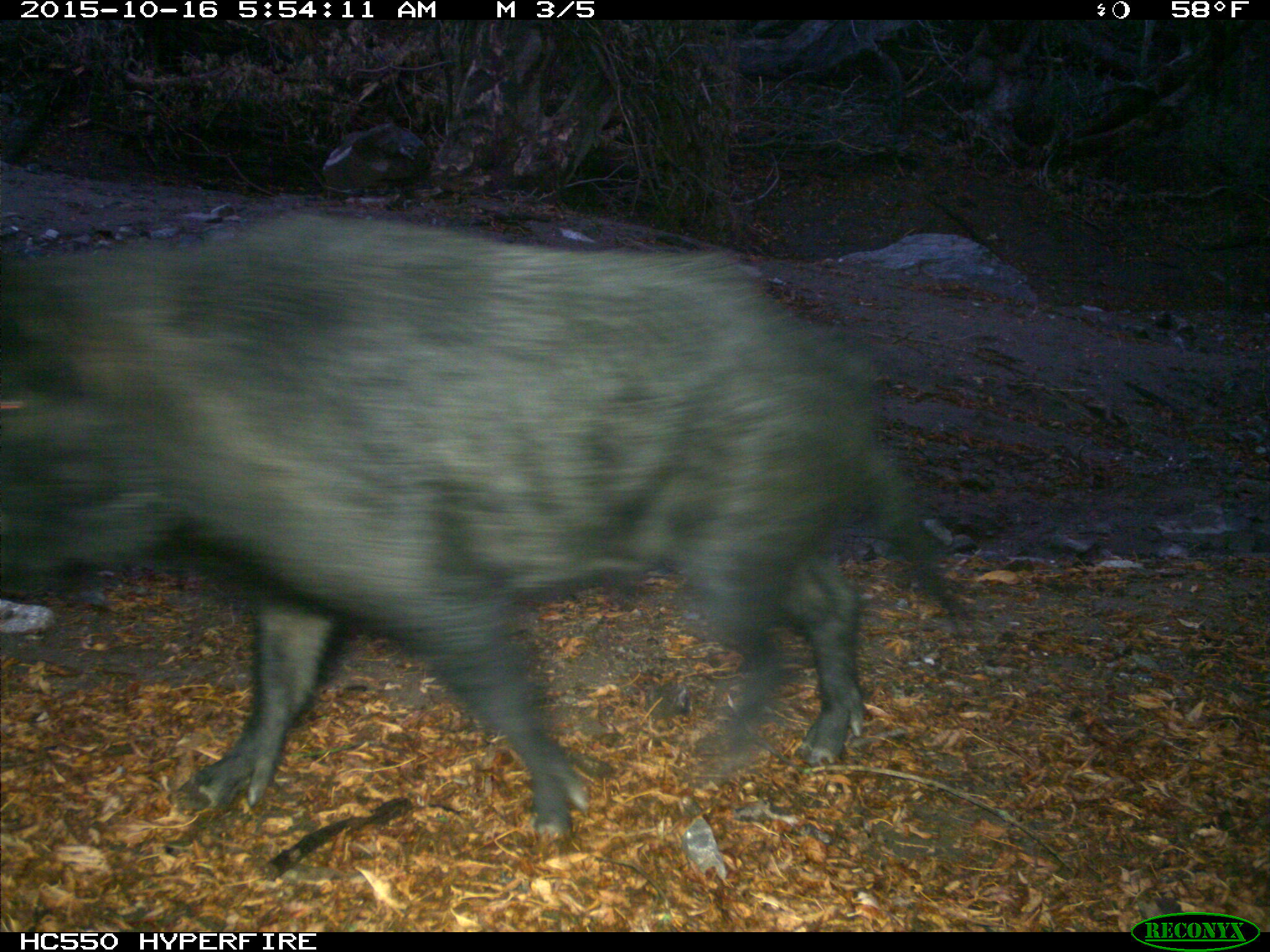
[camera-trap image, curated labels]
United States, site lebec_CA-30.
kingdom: Animalia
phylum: Chordata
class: Mammalia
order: Artiodactyla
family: Suidae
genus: Sus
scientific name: Sus scrofa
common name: wild boar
Sus scrofa (wild boar).